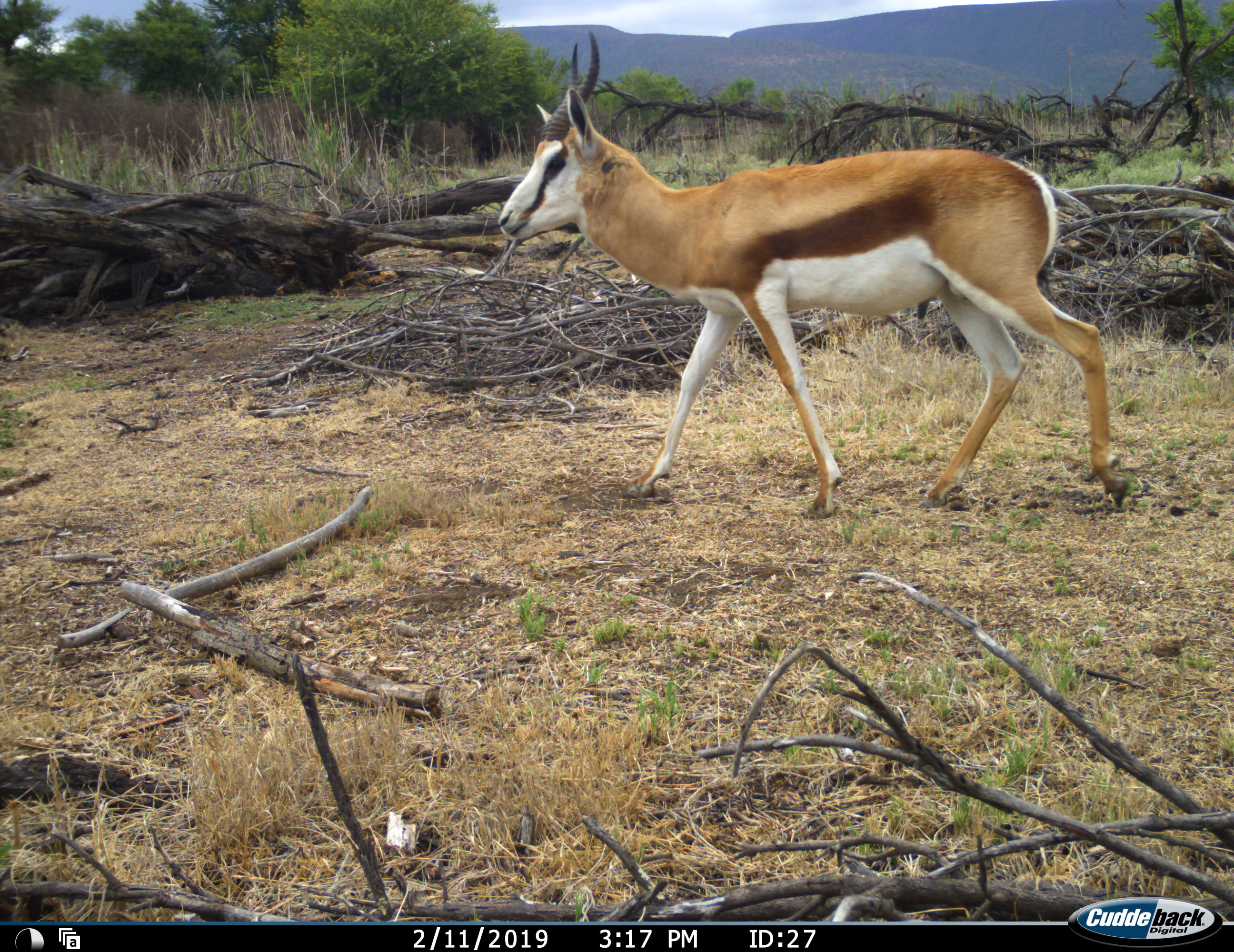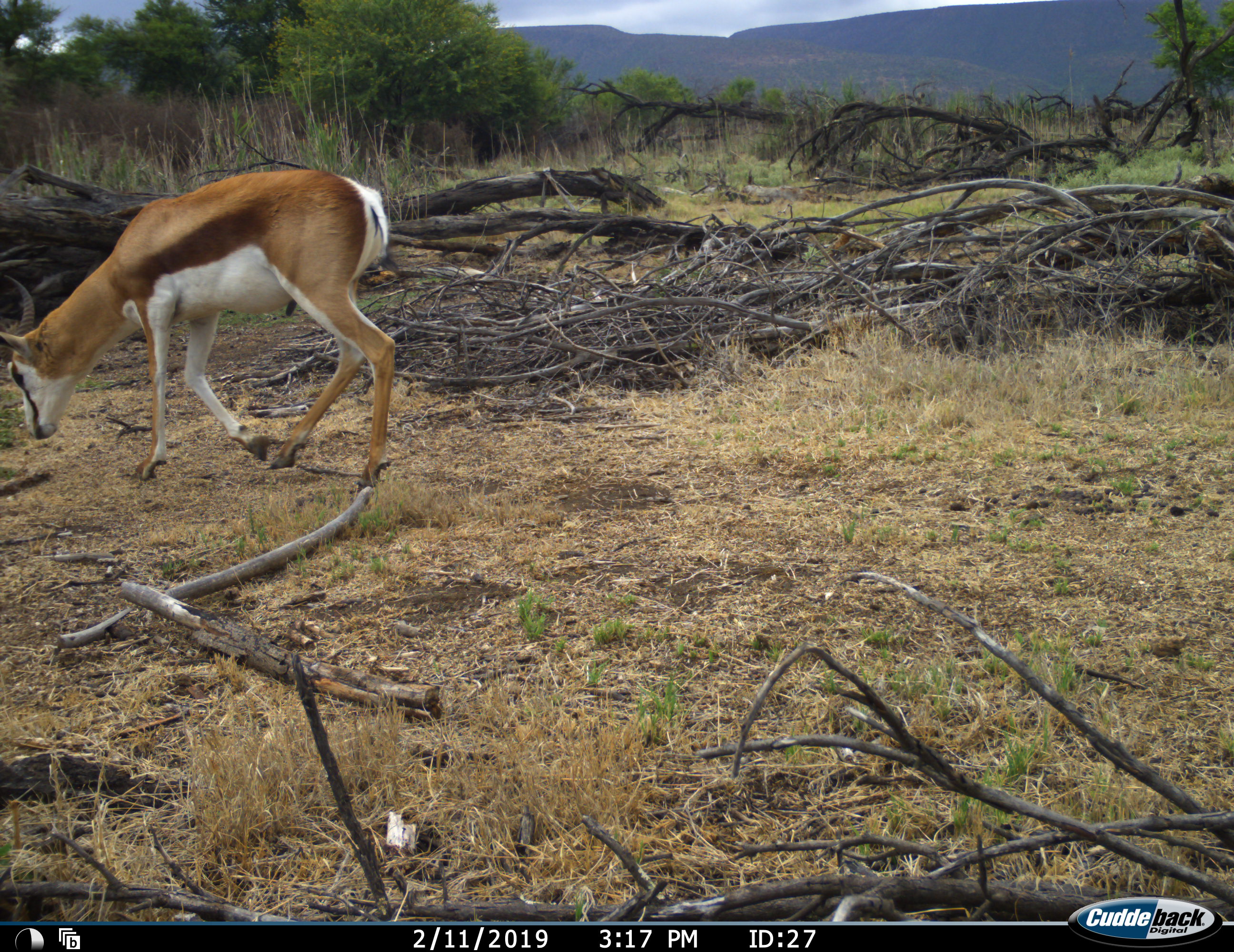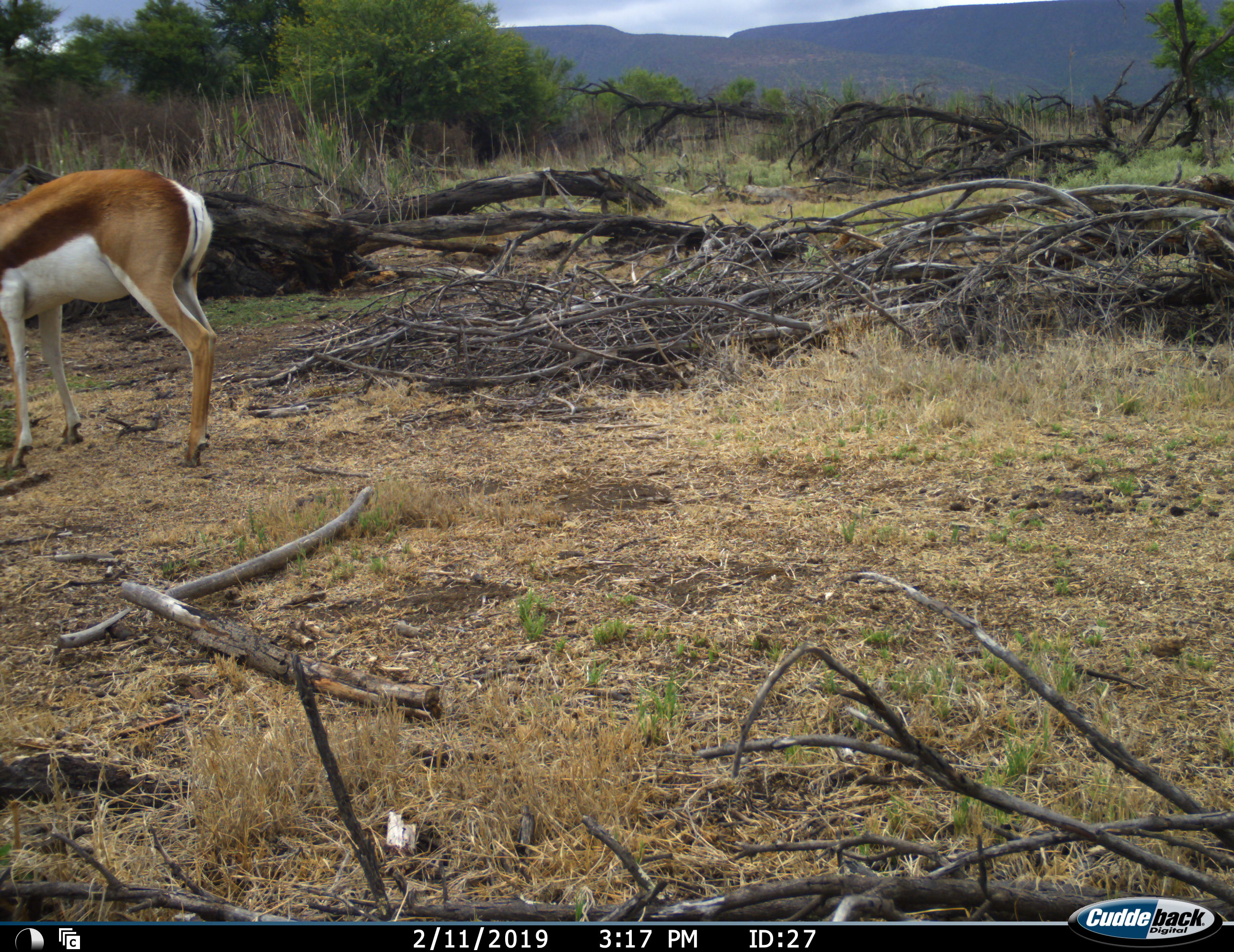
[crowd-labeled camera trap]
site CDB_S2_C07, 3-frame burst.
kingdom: Animalia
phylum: Chordata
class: Mammalia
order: Artiodactyla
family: Bovidae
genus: Antidorcas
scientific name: Antidorcas marsupialis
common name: springbok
Springbok (Antidorcas marsupialis), count 1. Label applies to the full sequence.